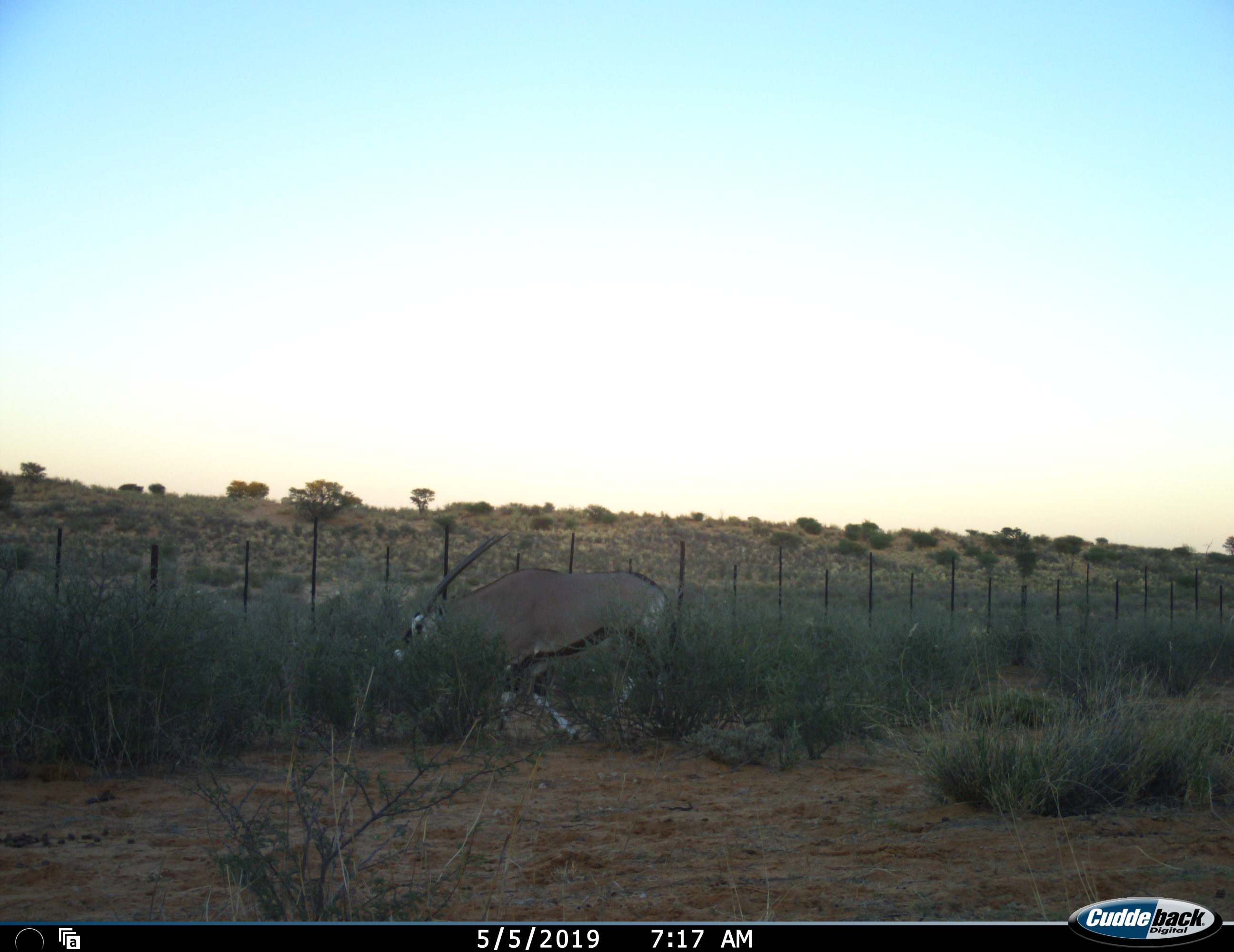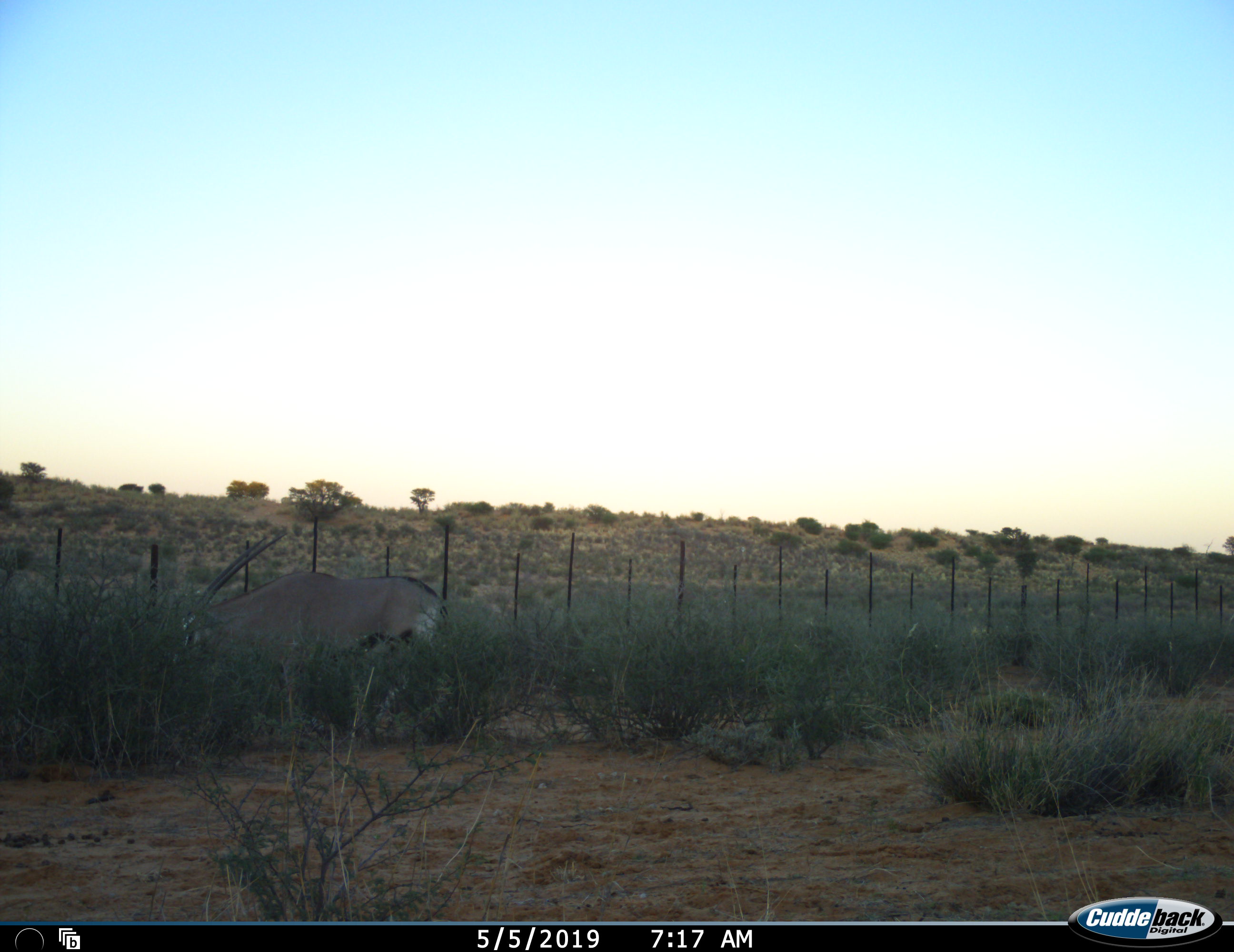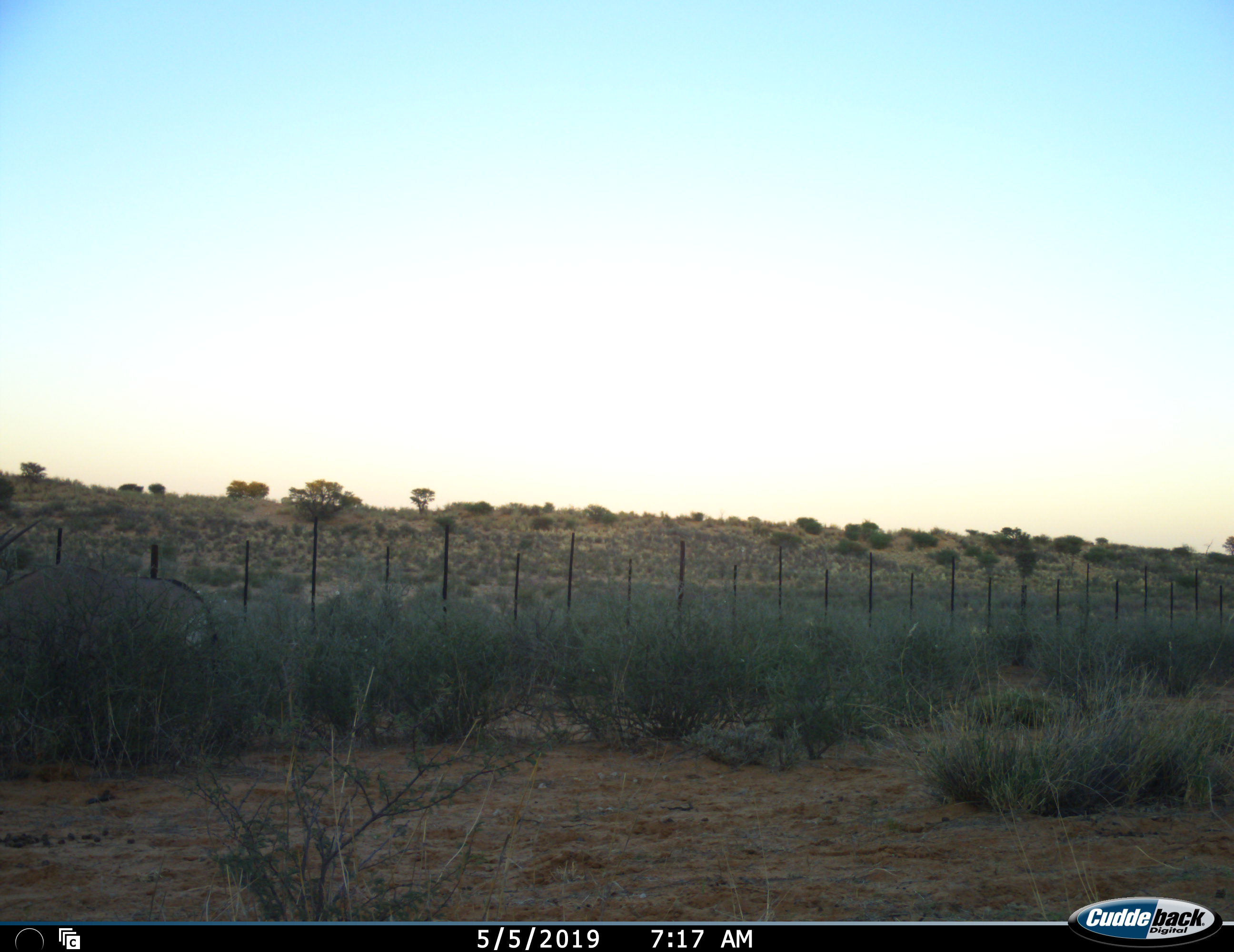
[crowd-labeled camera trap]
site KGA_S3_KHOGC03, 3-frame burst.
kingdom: Animalia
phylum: Chordata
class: Mammalia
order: Artiodactyla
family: Bovidae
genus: Oryx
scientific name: Oryx gazella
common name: gemsbok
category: oryx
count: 1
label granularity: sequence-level